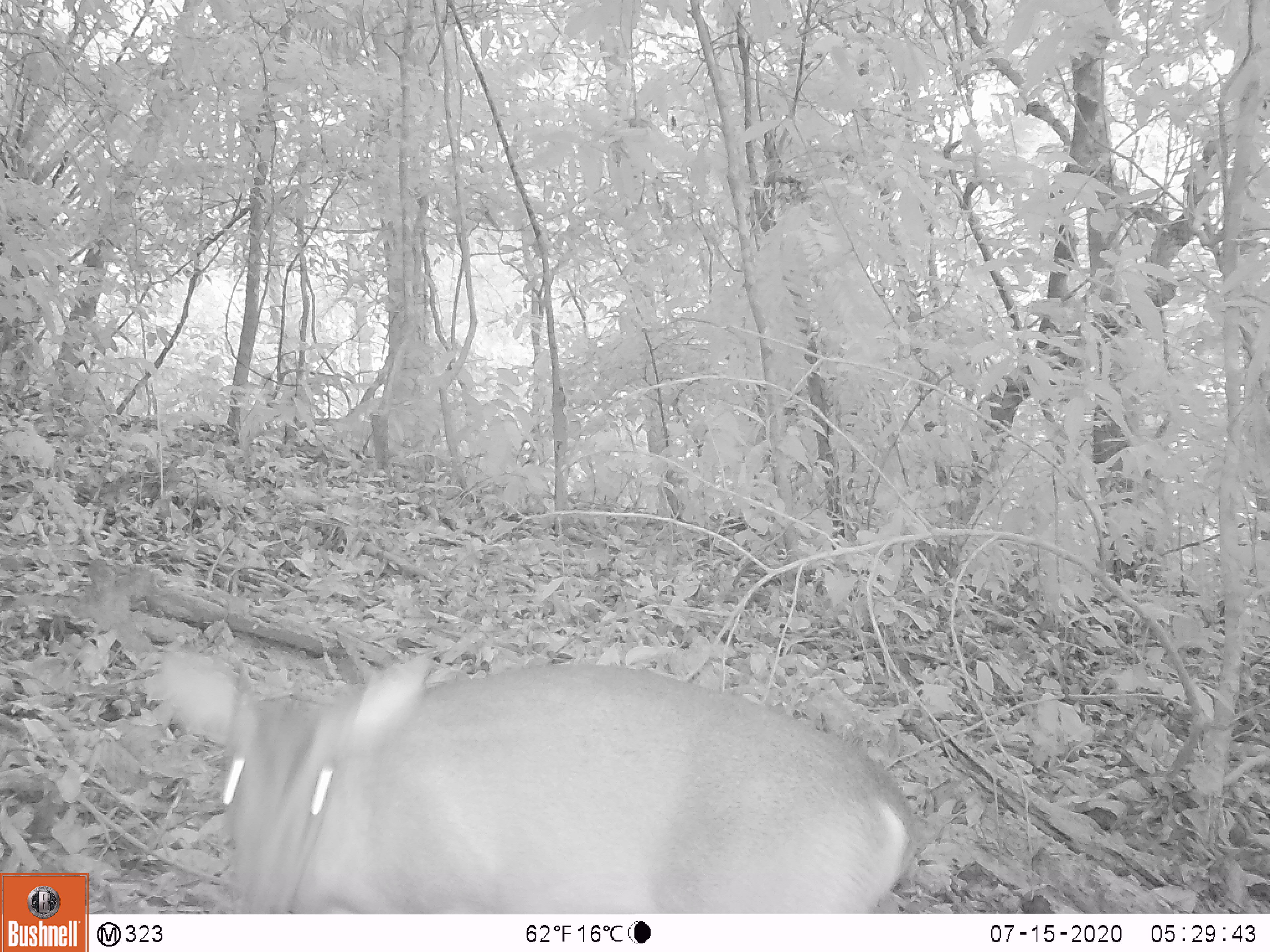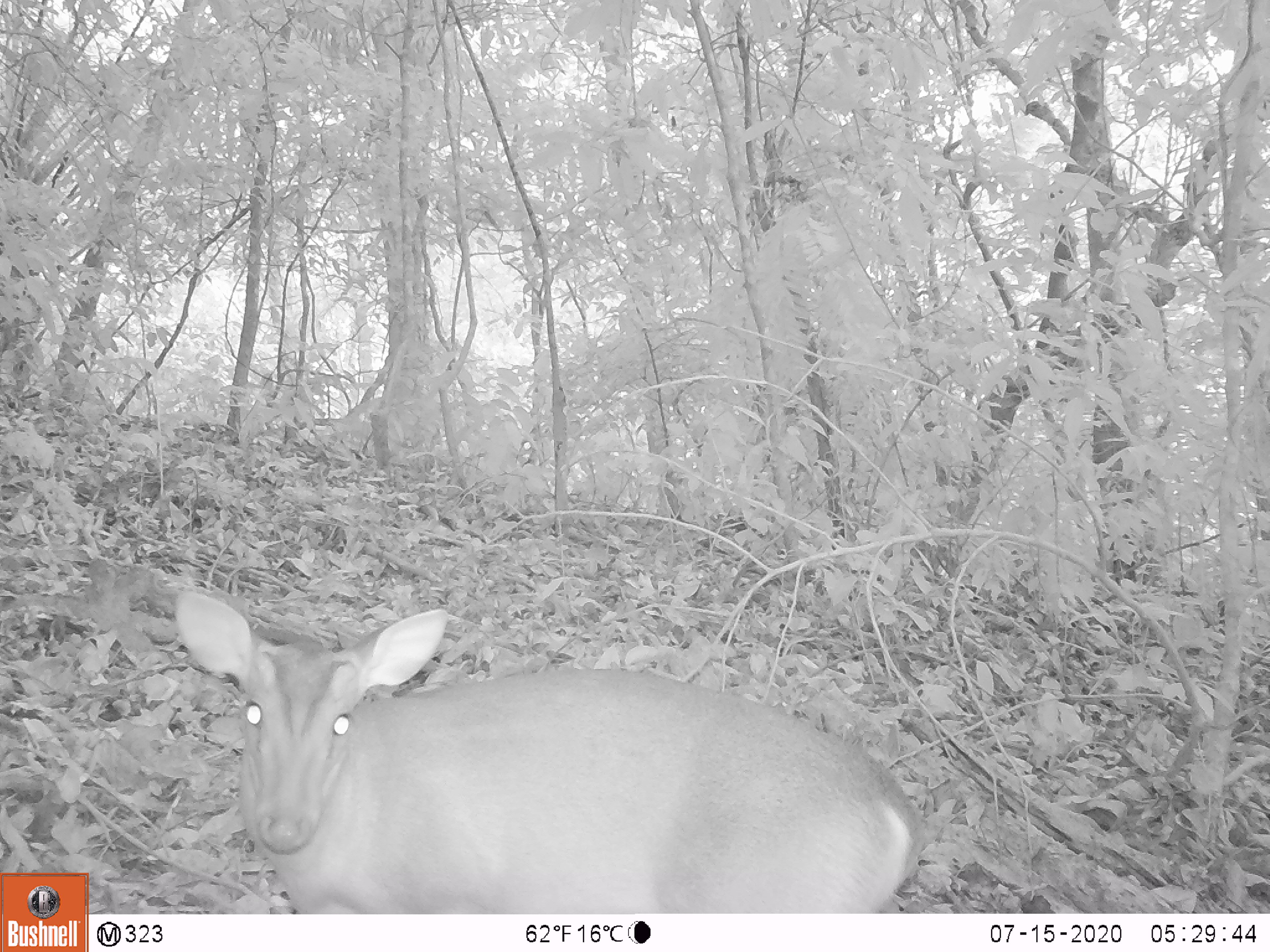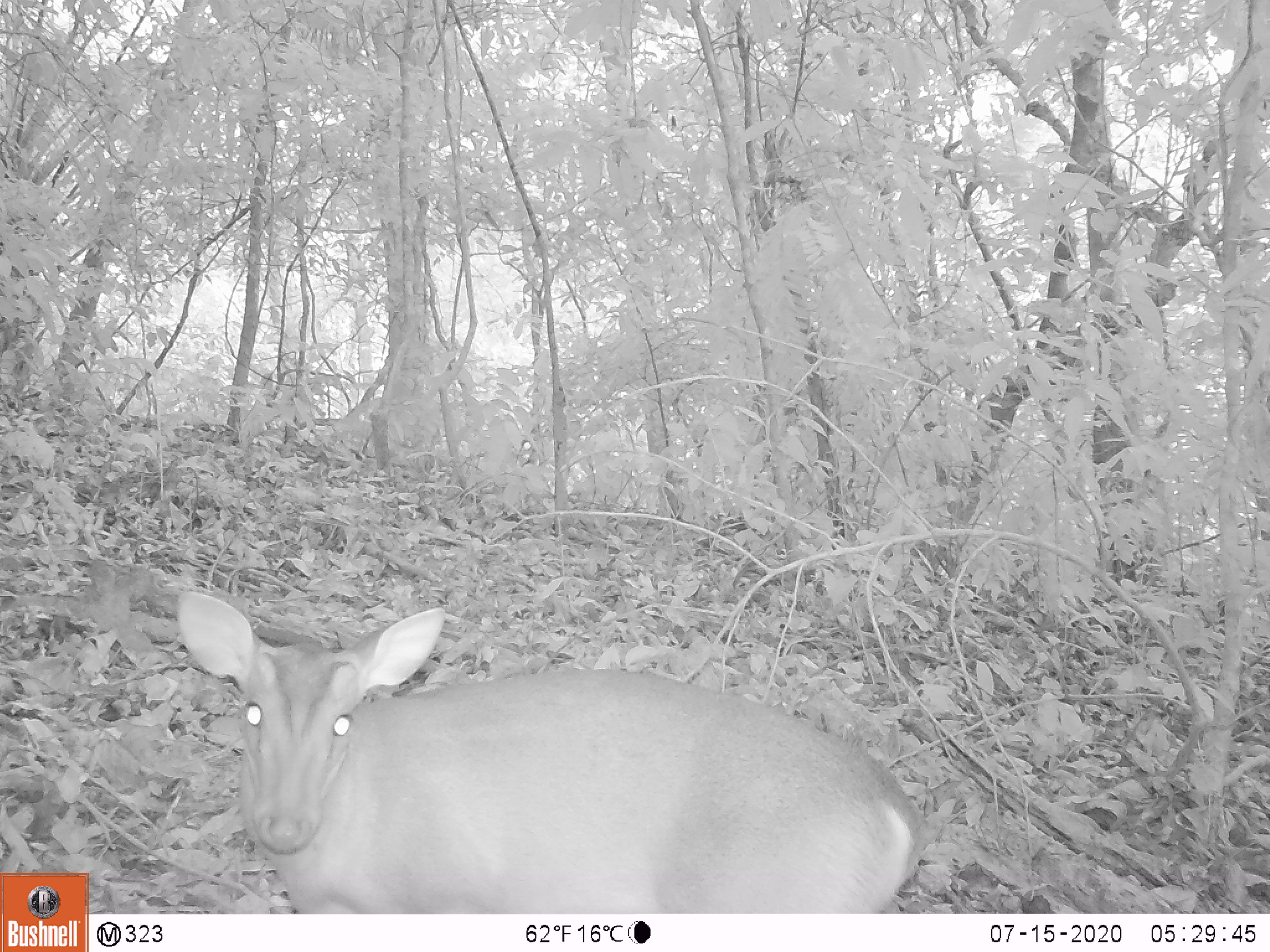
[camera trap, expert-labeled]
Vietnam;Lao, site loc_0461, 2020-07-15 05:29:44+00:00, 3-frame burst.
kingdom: Animalia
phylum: Chordata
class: Mammalia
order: Artiodactyla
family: Cervidae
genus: Muntiacus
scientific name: Muntiacus vuquangensis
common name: large-antlered muntjac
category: large antlered muntjac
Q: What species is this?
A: Large antlered muntjac (large-antlered muntjac) (Muntiacus vuquangensis).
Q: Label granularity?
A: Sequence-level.